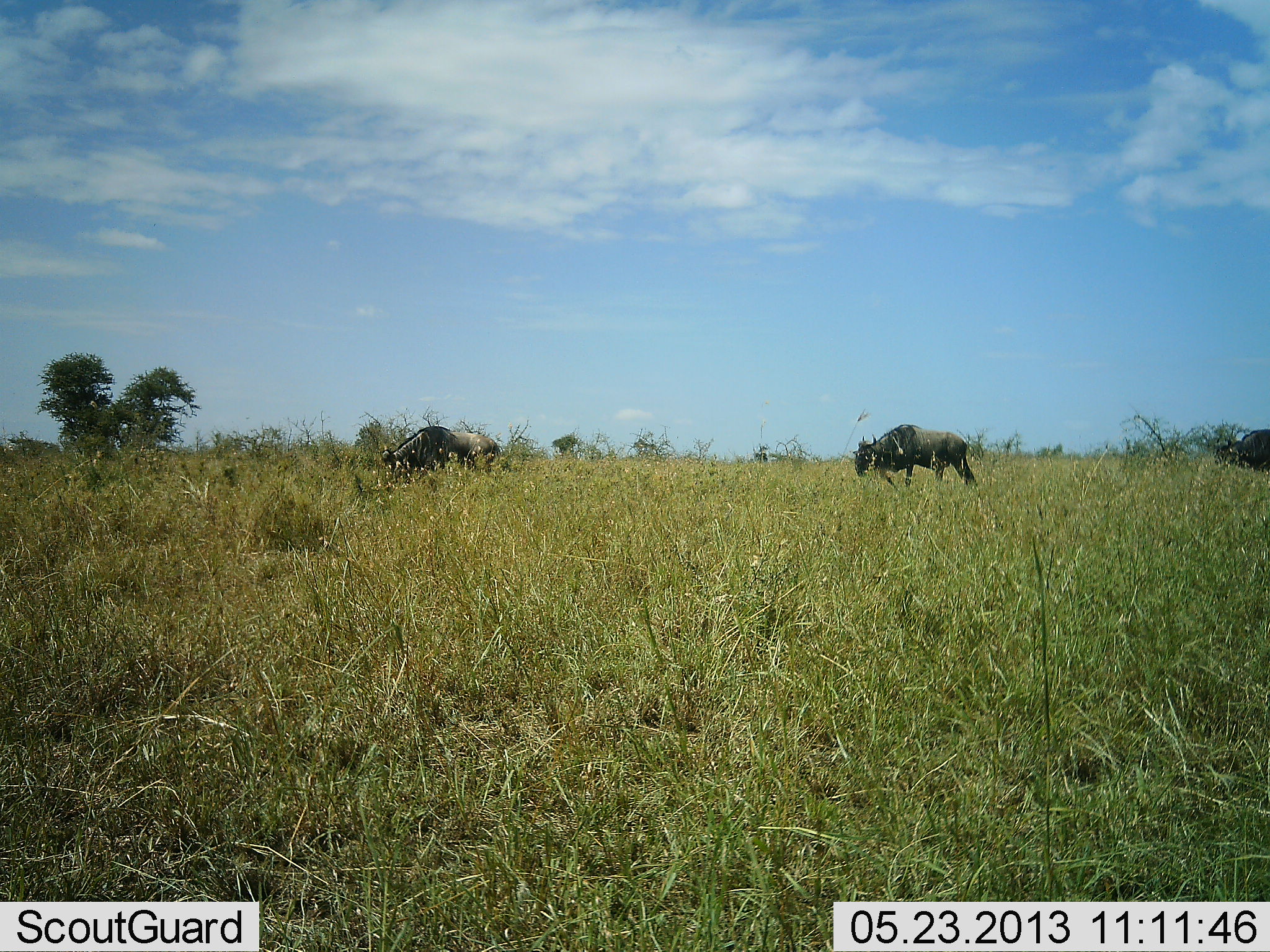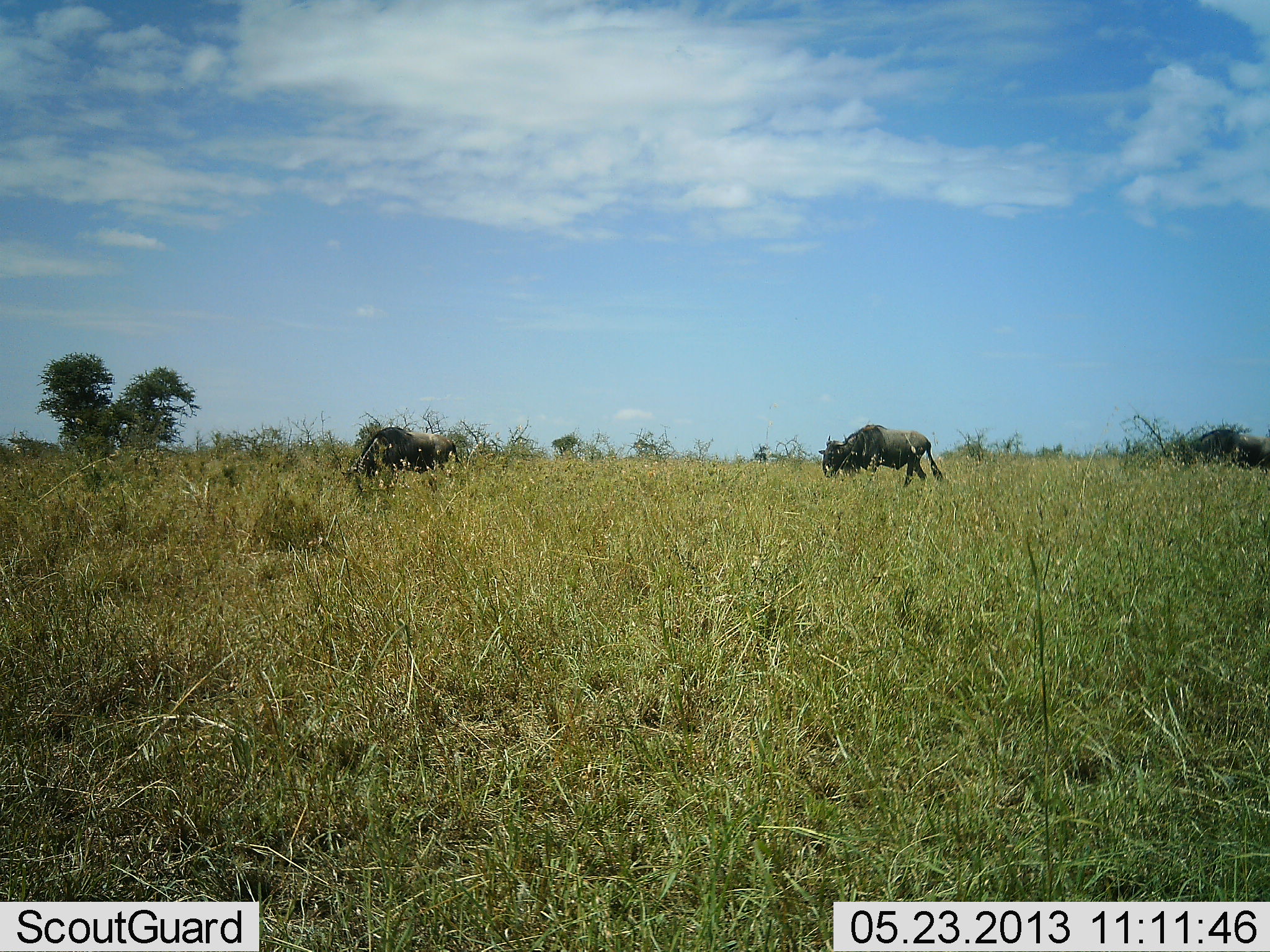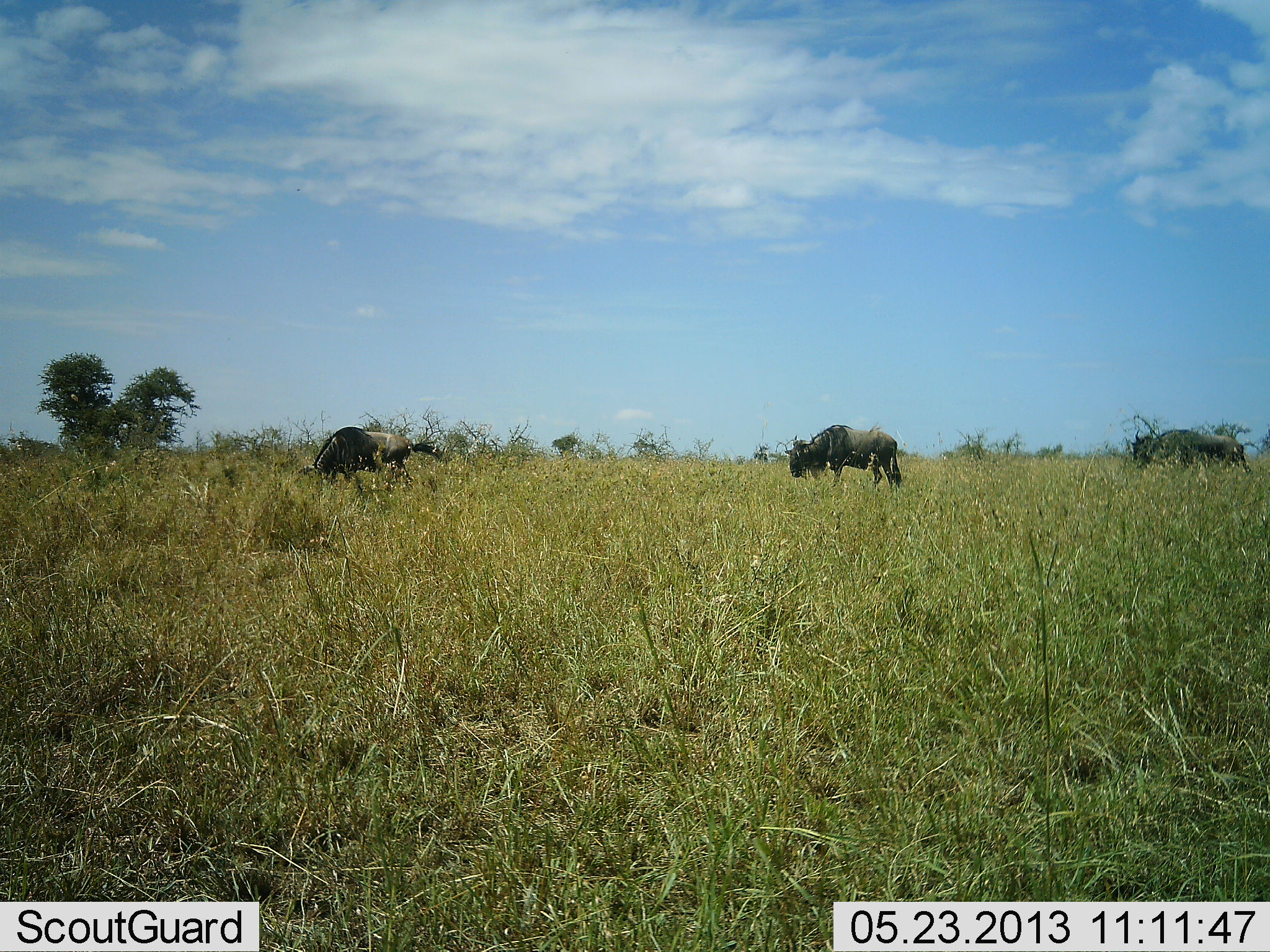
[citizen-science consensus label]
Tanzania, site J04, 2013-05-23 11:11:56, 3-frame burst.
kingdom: Animalia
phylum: Chordata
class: Mammalia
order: Artiodactyla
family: Bovidae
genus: Connochaetes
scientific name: Connochaetes taurinus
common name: blue wildebeest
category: wildebeest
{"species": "wildebeest (blue wildebeest) (Connochaetes taurinus)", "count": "3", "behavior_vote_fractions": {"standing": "8%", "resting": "0%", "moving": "84%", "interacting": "0%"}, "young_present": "0%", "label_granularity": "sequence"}